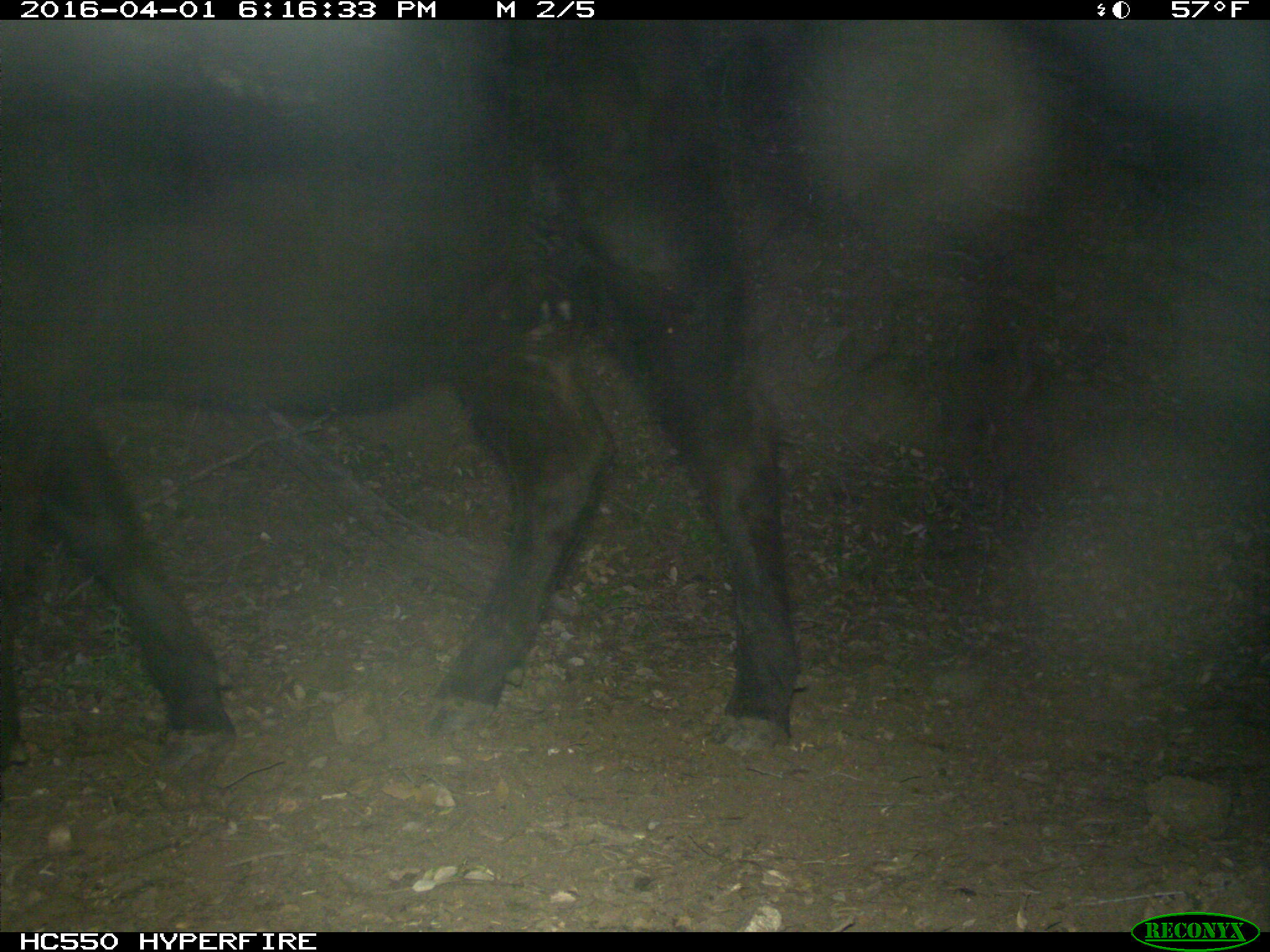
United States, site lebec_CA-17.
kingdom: Animalia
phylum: Chordata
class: Mammalia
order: Artiodactyla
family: Bovidae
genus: Bos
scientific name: Bos taurus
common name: domestic cow